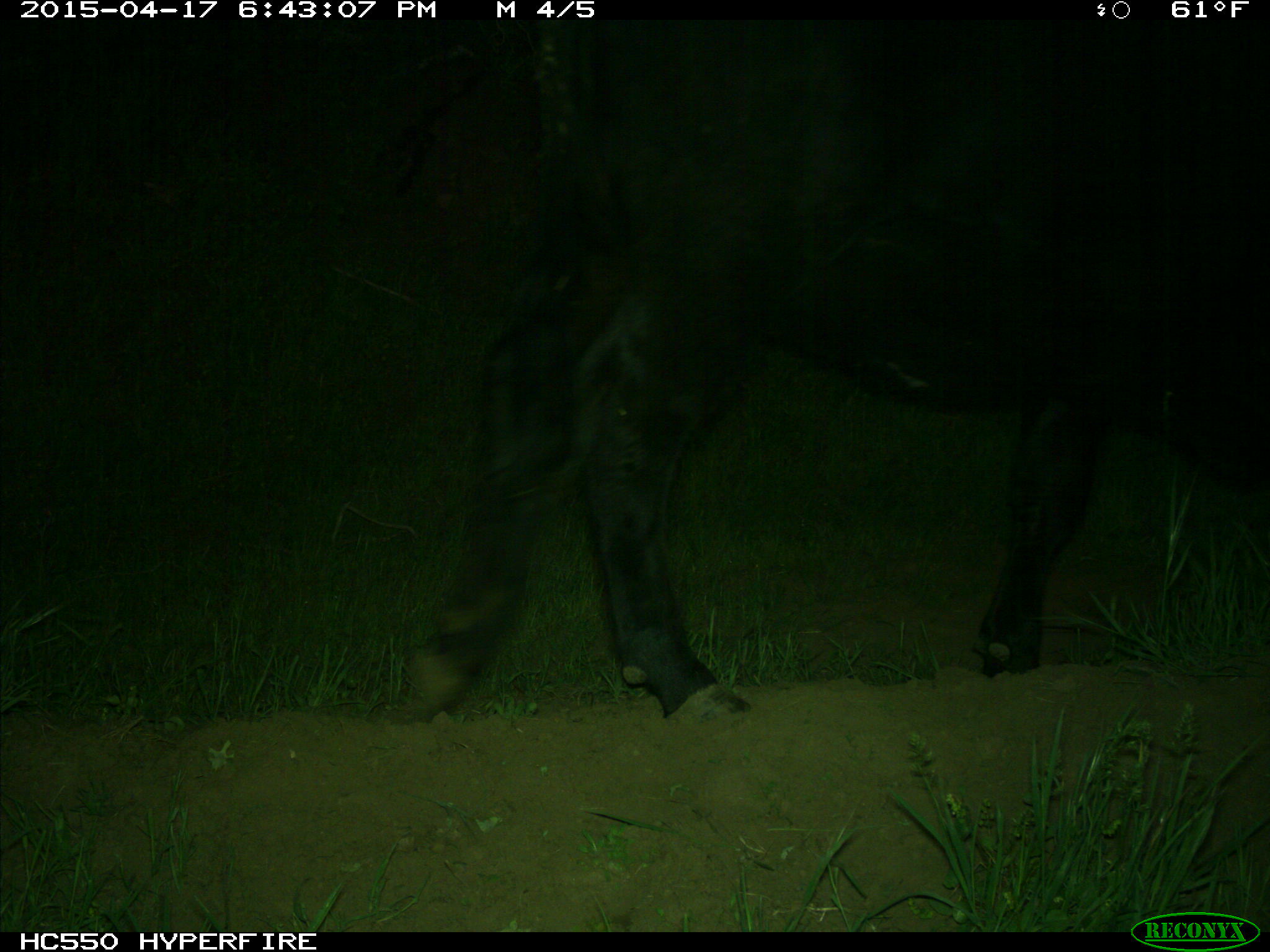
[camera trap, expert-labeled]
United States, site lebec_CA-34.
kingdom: Animalia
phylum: Chordata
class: Mammalia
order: Artiodactyla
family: Bovidae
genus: Bos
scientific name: Bos taurus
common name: domestic cow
Bos taurus (domestic cow).